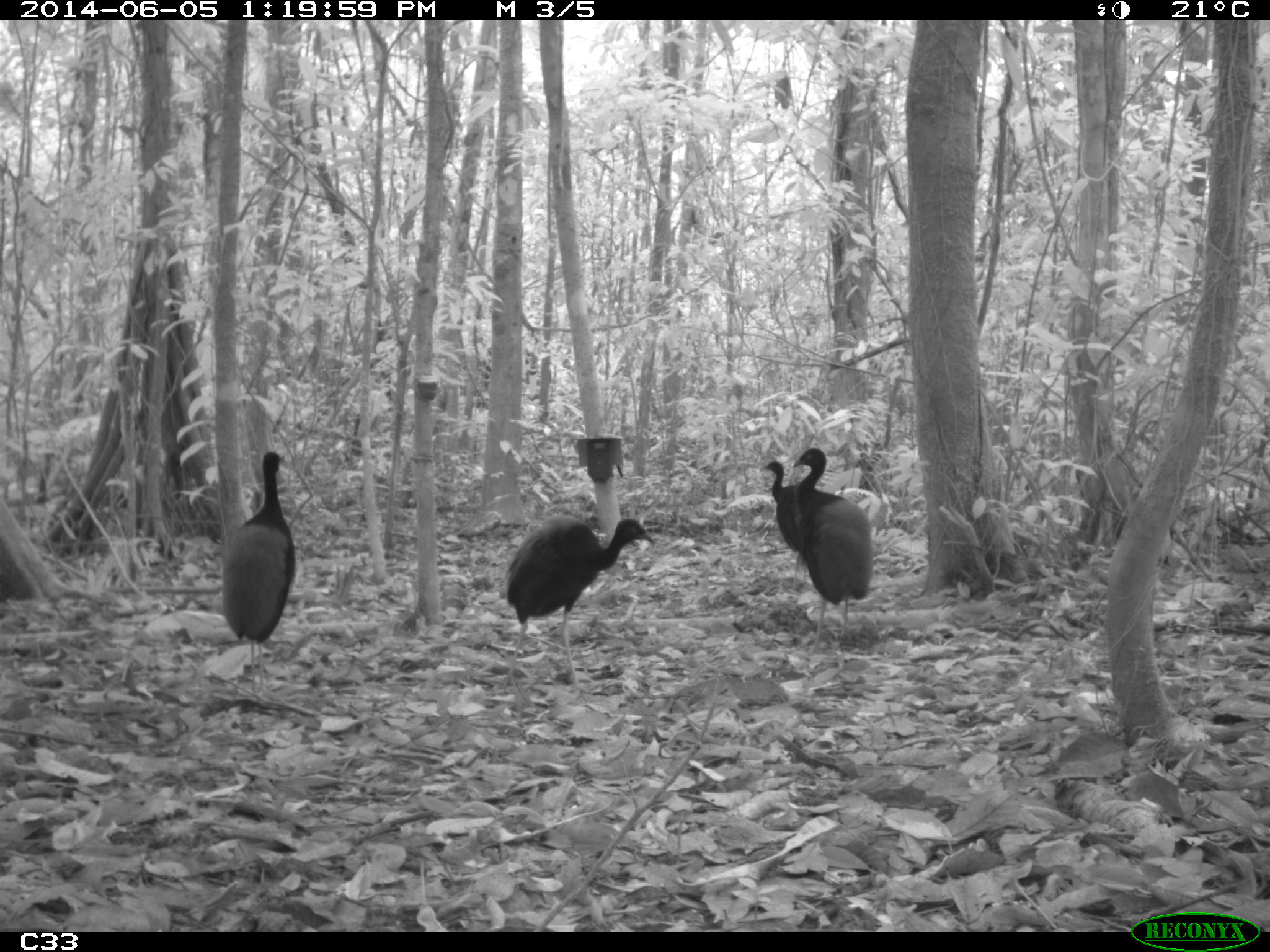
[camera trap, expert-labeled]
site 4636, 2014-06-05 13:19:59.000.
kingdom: Animalia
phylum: Chordata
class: Aves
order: Gruiformes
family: Psophiidae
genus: Psophia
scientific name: Psophia crepitans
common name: gray-winged trumpeter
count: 6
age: adult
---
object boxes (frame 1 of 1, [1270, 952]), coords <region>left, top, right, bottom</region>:
psophia crepitans: <region>506, 512, 652, 689</region>; <region>220, 451, 294, 693</region>; <region>791, 446, 874, 648</region>; <region>762, 454, 808, 589</region>